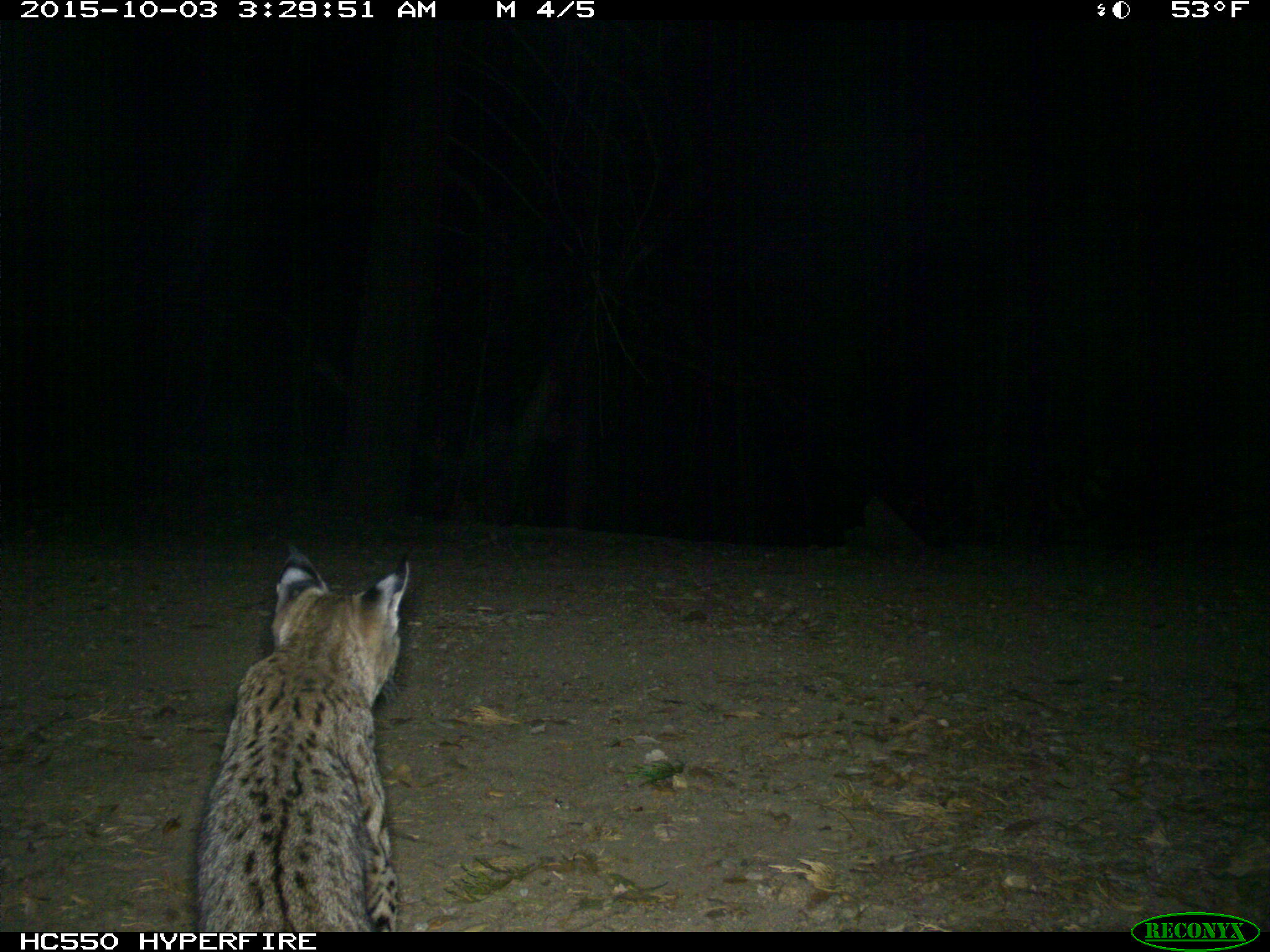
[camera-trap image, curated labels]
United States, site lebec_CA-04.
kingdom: Animalia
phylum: Chordata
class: Mammalia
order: Carnivora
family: Felidae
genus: Lynx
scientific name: Lynx rufus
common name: bobcat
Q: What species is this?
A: Lynx rufus (bobcat).